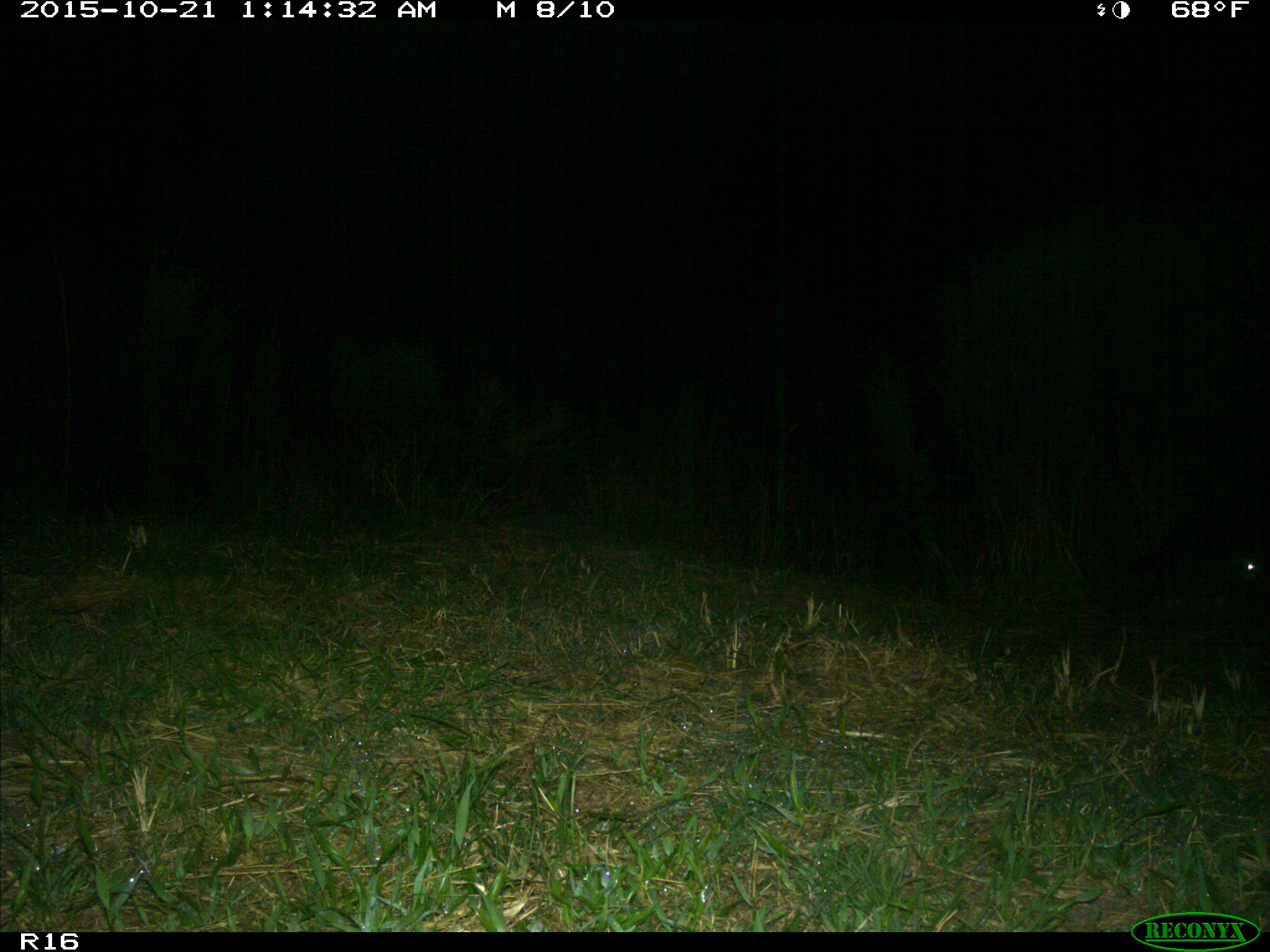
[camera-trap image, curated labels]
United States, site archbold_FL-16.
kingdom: Animalia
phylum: Chordata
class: Mammalia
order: Carnivora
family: Procyonidae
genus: Procyon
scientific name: Procyon lotor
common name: common raccoon